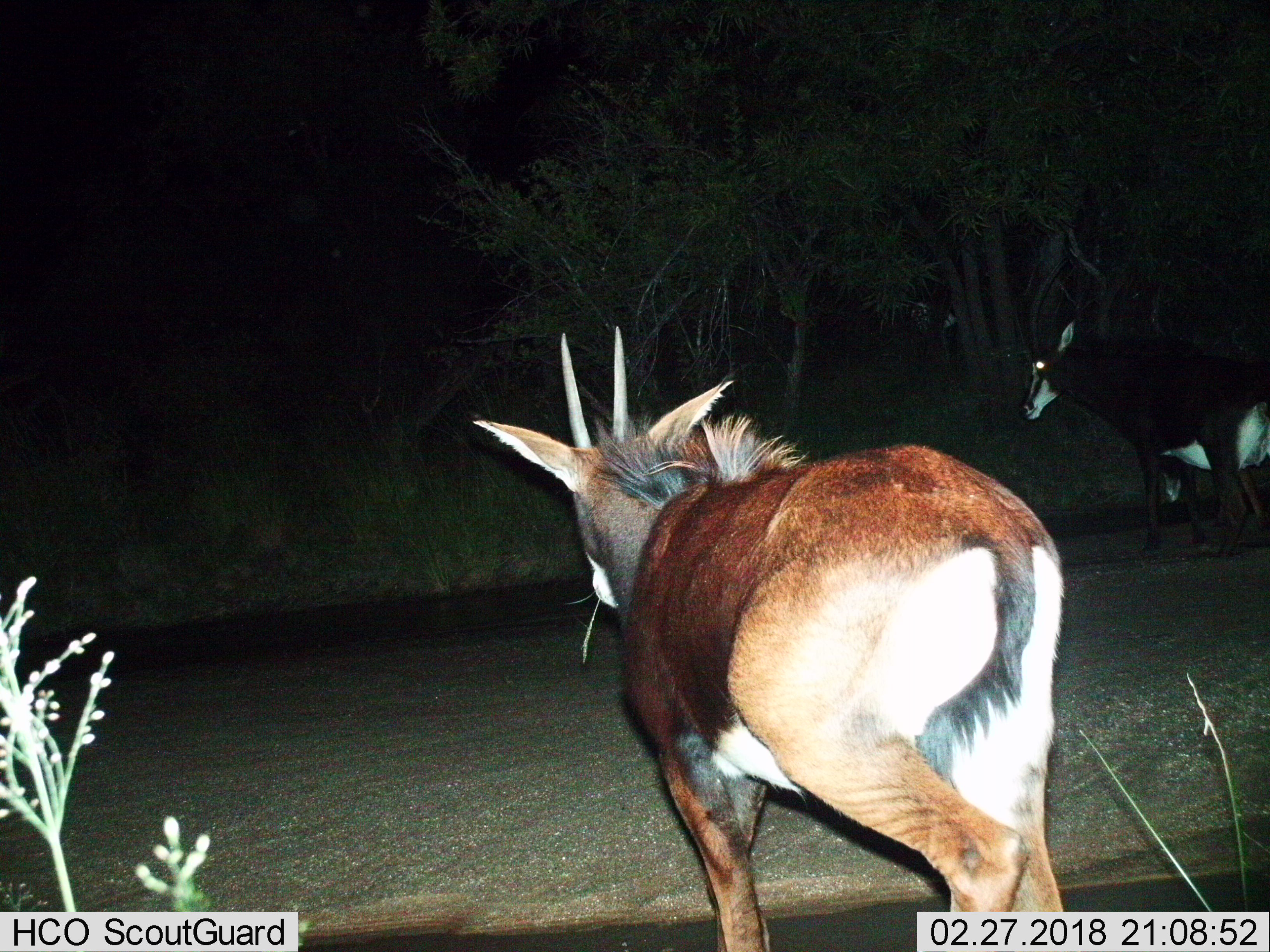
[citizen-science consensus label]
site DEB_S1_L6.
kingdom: Animalia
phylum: Chordata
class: Mammalia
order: Artiodactyla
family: Bovidae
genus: Hippotragus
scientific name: Hippotragus niger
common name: sable antelope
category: sable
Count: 2.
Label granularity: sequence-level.